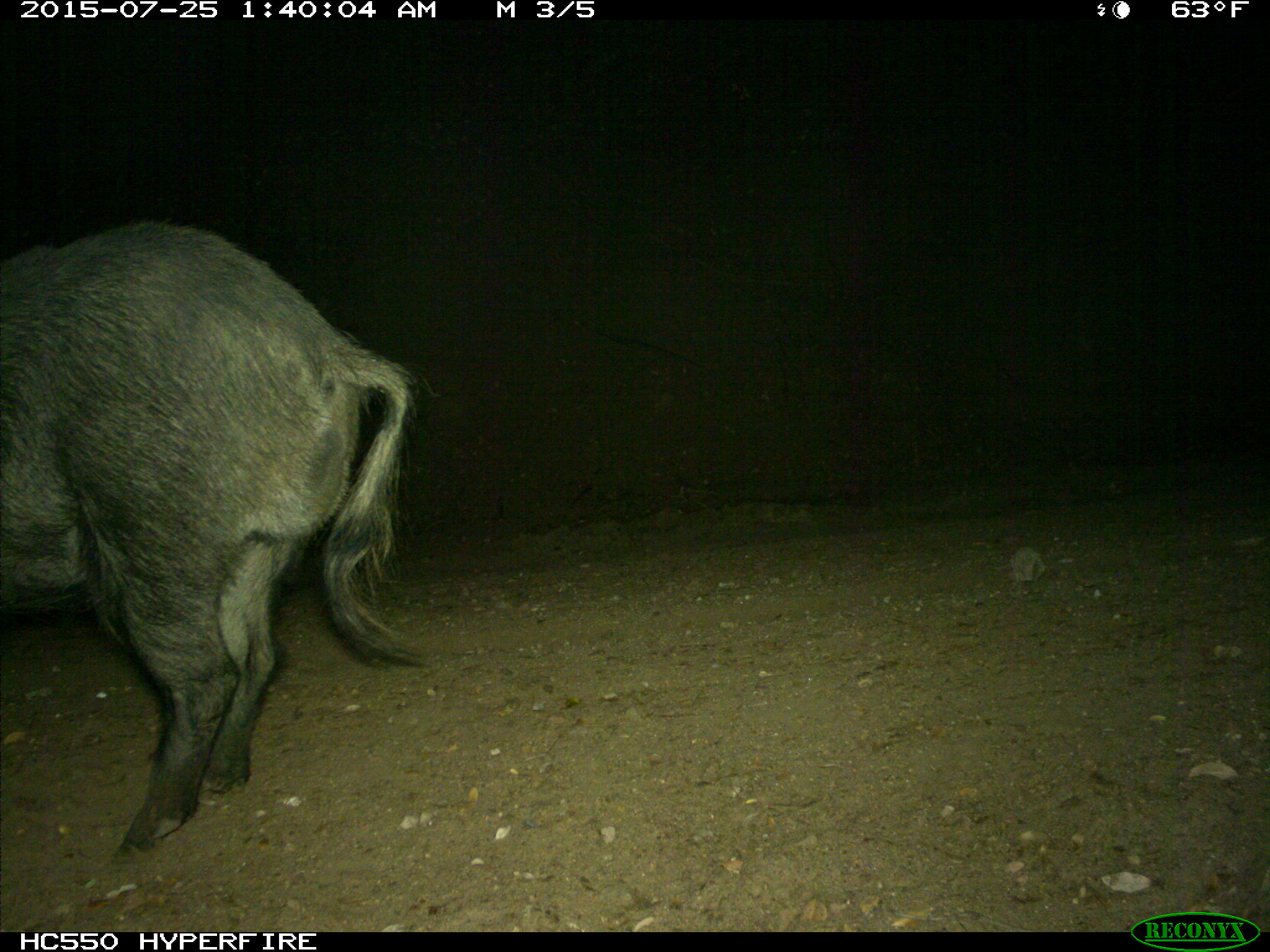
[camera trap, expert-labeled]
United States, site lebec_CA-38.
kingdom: Animalia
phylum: Chordata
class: Mammalia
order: Artiodactyla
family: Suidae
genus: Sus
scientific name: Sus scrofa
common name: wild boar